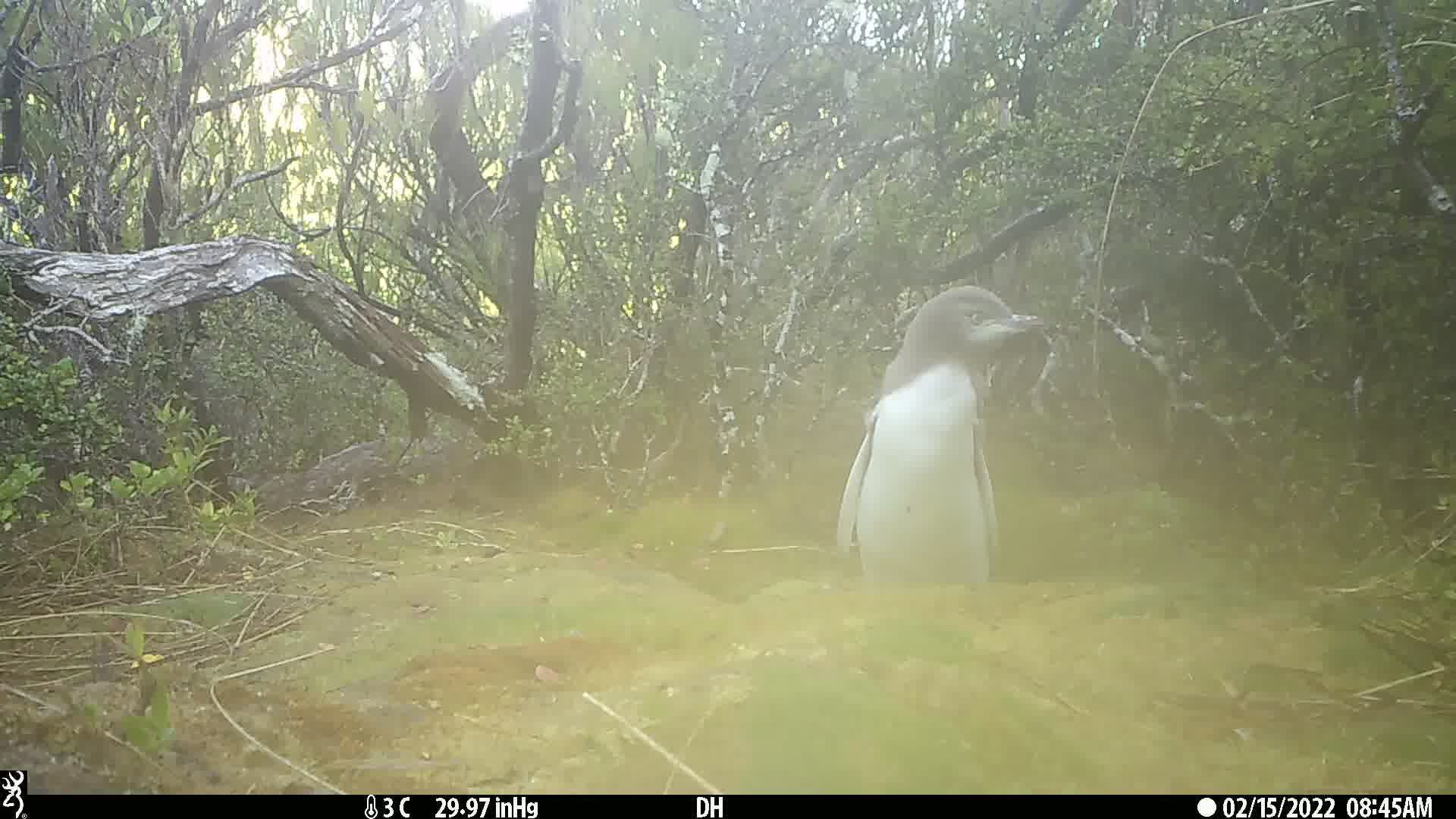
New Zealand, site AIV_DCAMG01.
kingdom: Animalia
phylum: Chordata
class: Aves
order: Sphenisciformes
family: Spheniscidae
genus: Megadyptes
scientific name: Megadyptes antipodes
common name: yellow-eyed penguin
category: yellow eyed penguin